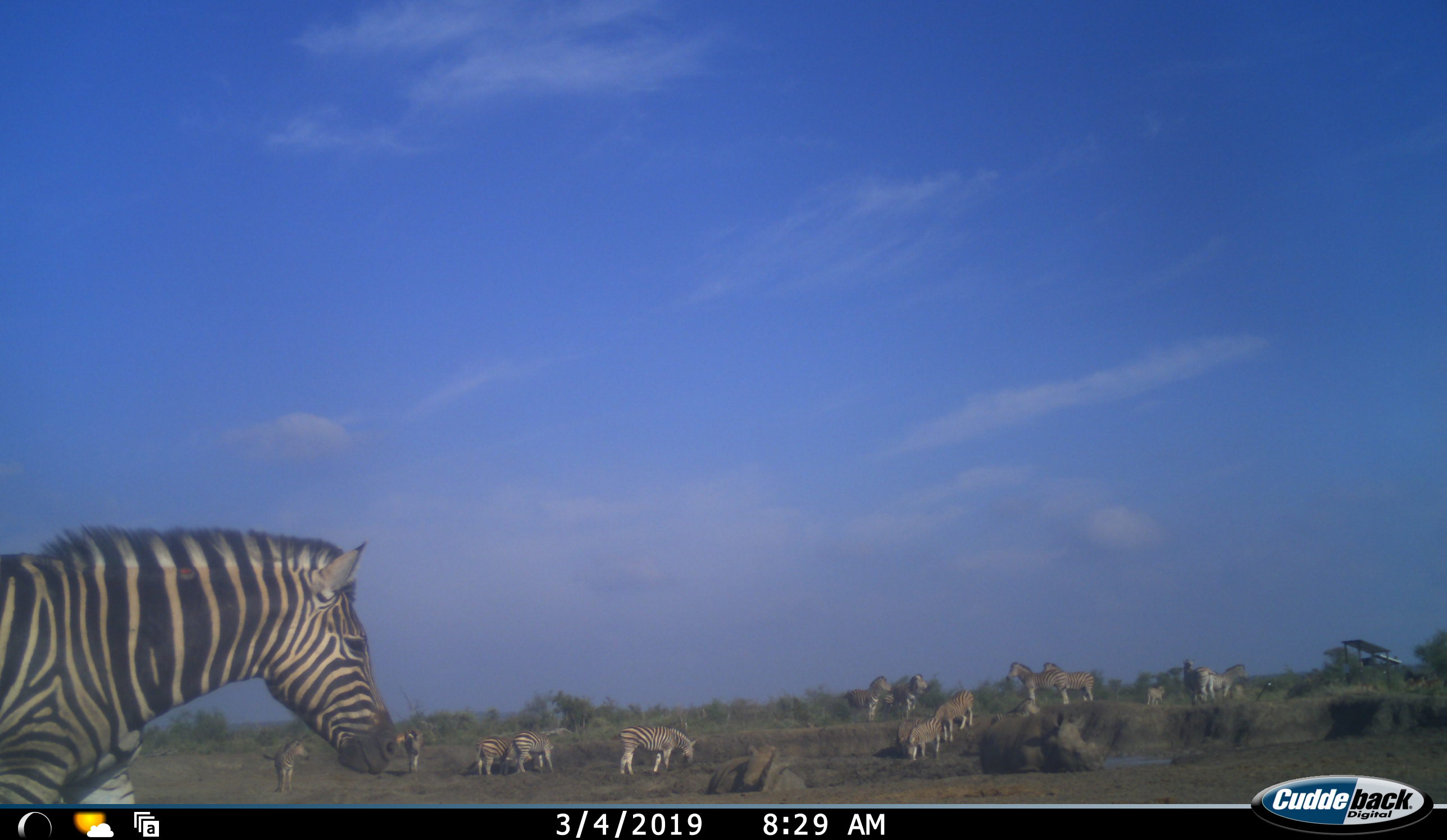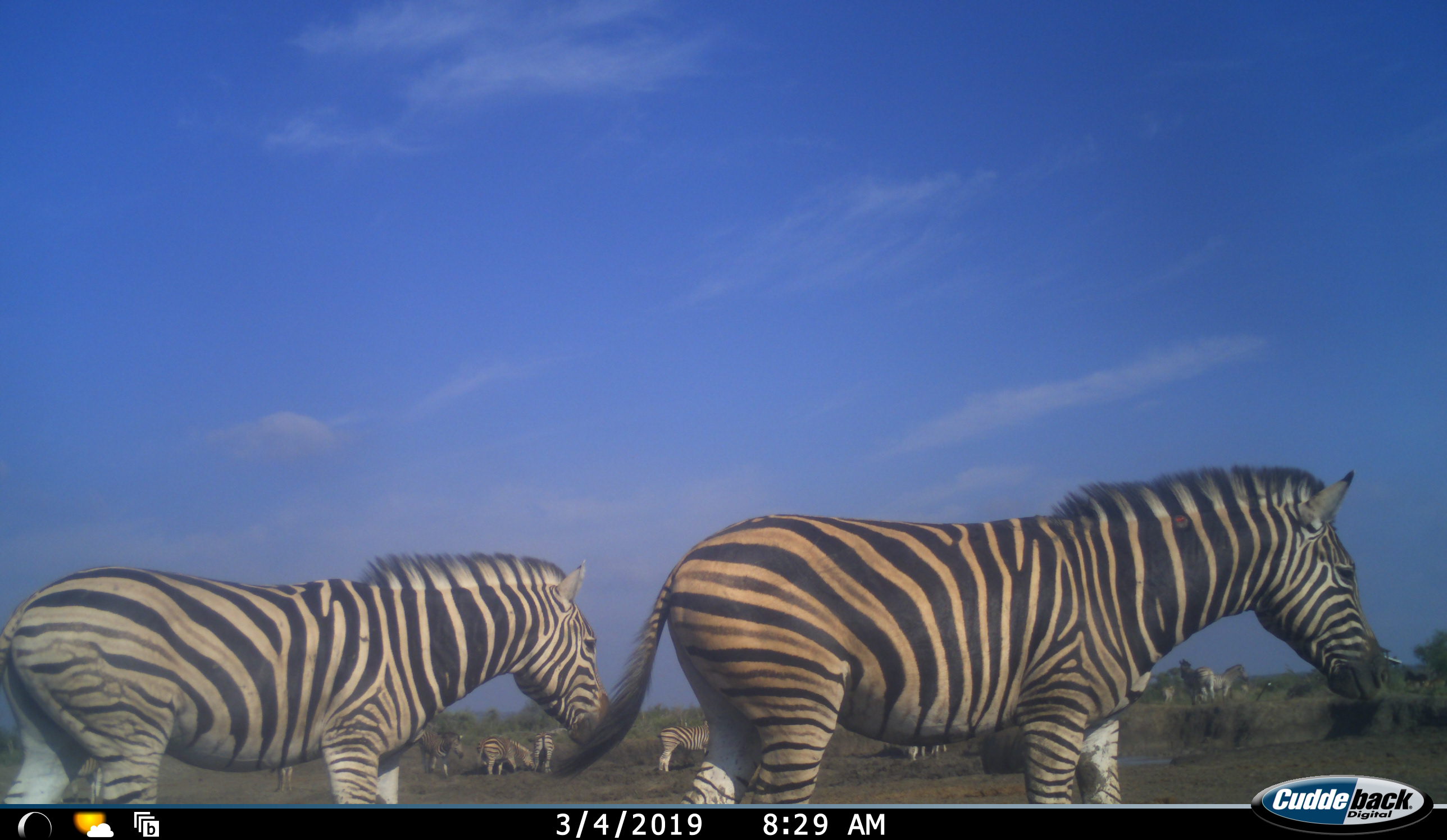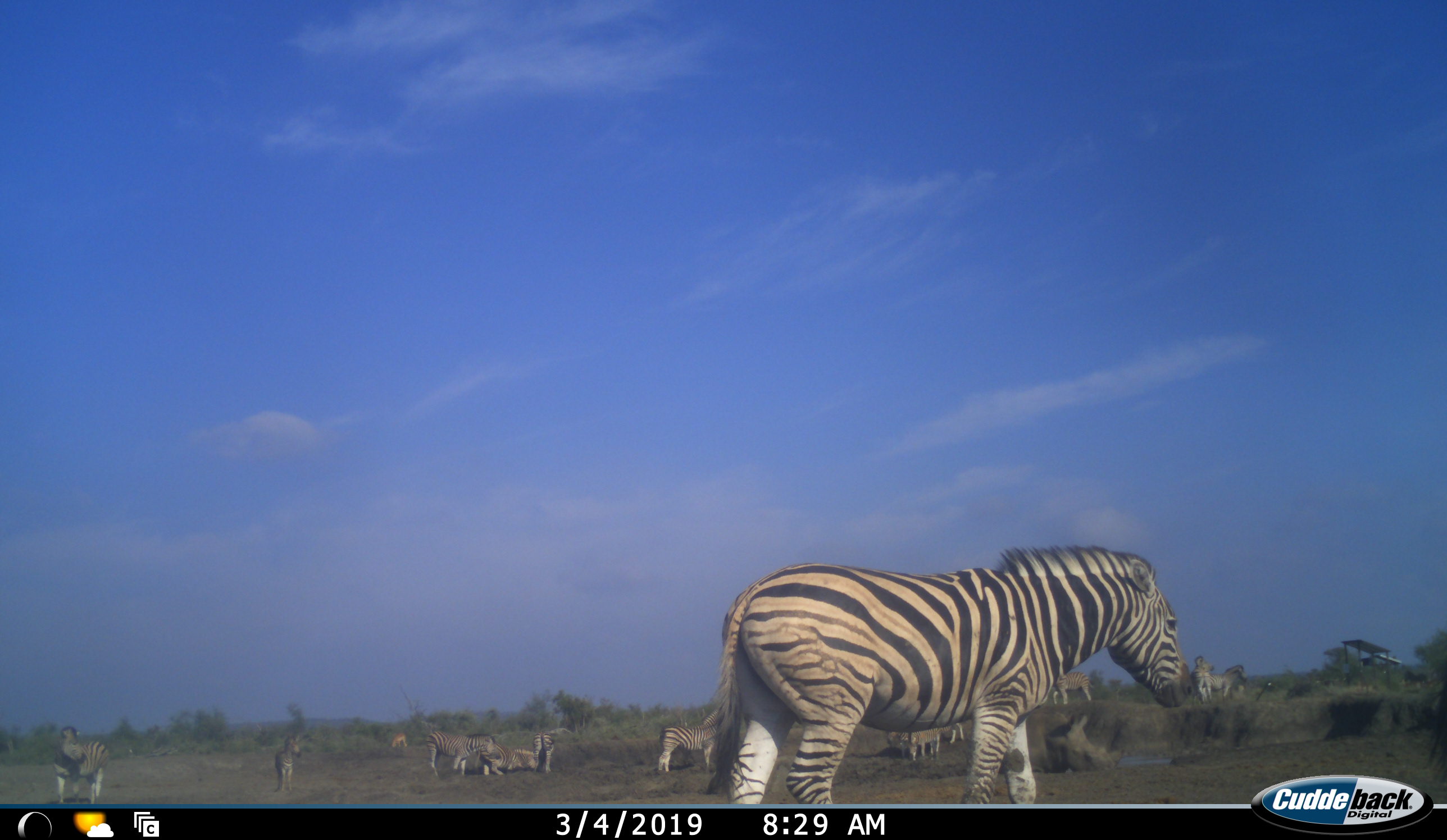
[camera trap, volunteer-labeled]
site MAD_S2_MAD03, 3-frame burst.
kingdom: Animalia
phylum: Chordata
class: Mammalia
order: Perissodactyla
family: Equidae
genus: Equus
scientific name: Equus quagga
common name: plains zebra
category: zebraplains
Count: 11-50.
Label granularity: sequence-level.